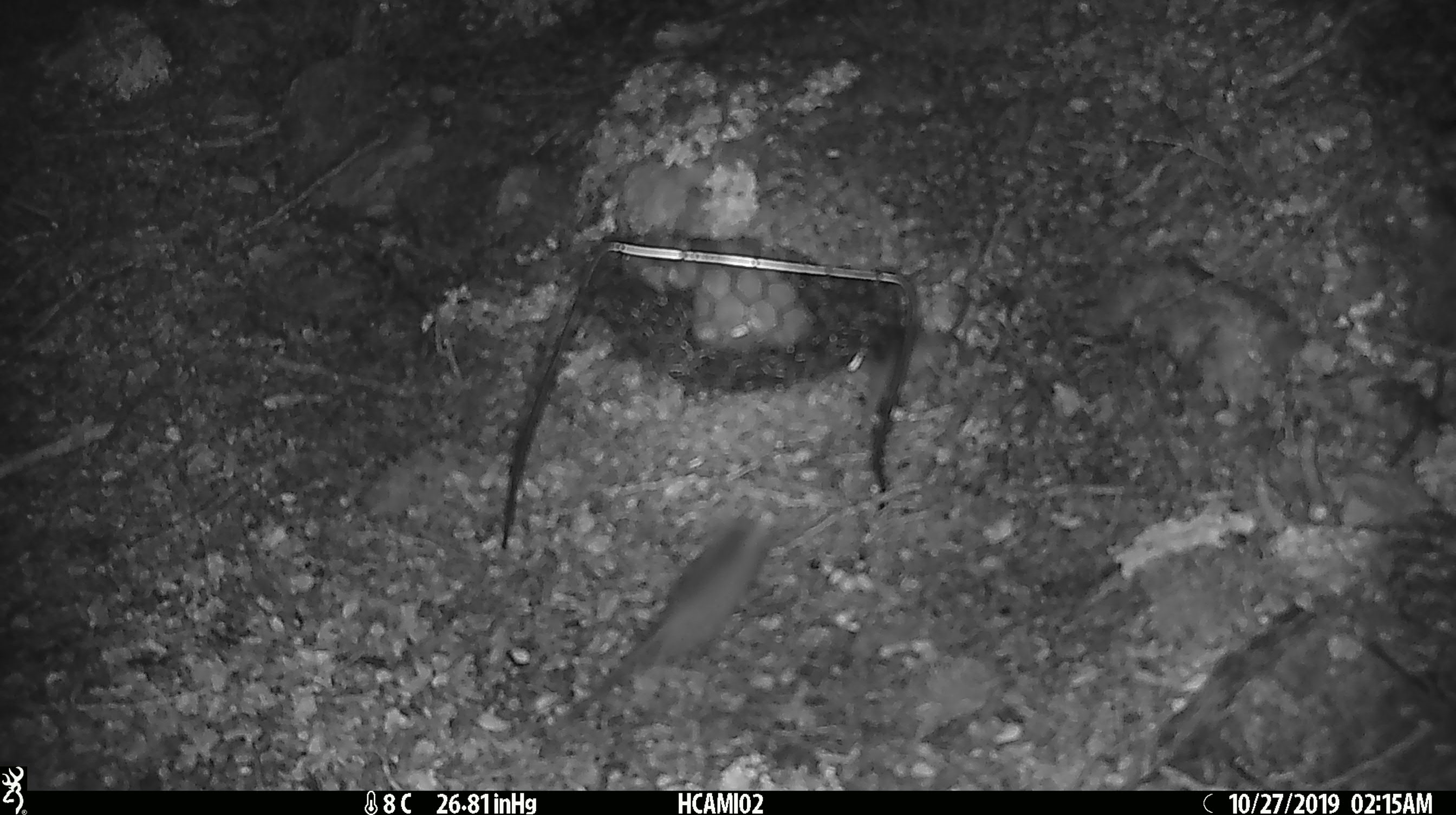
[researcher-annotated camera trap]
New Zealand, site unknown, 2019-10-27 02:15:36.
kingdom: Animalia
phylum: Chordata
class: Mammalia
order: Rodentia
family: Muridae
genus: Mus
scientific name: Mus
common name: mouse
Mouse (Mus).